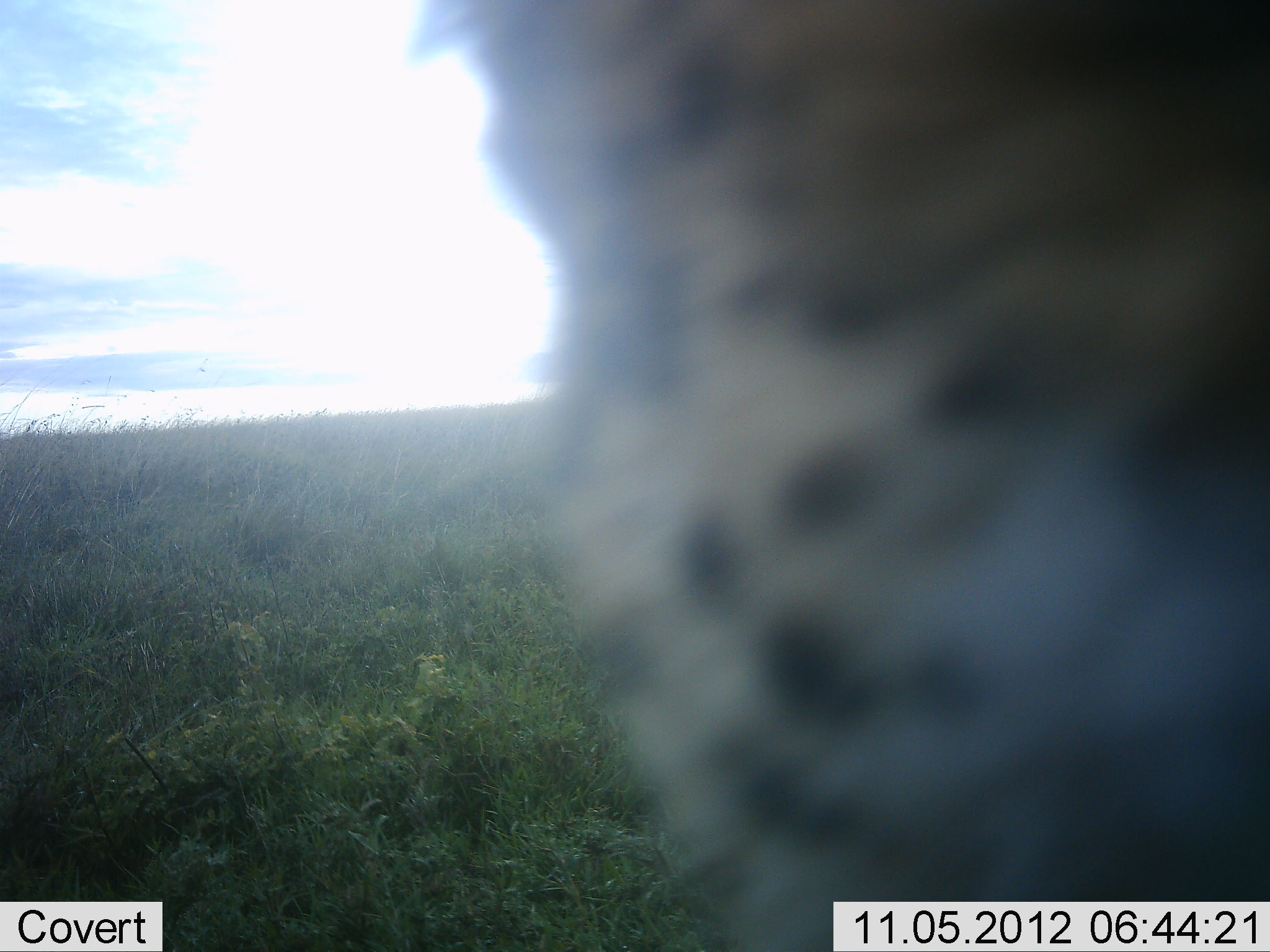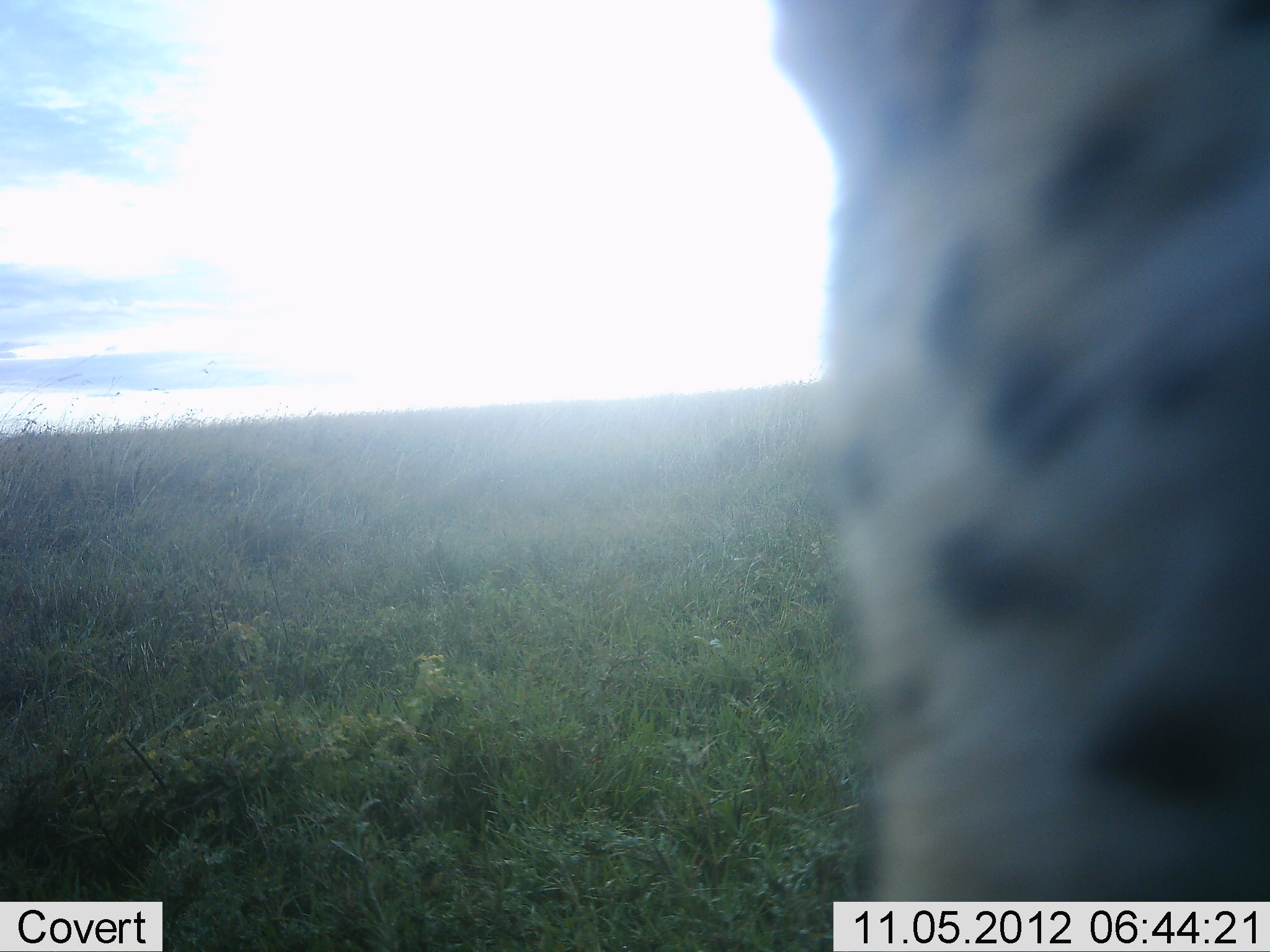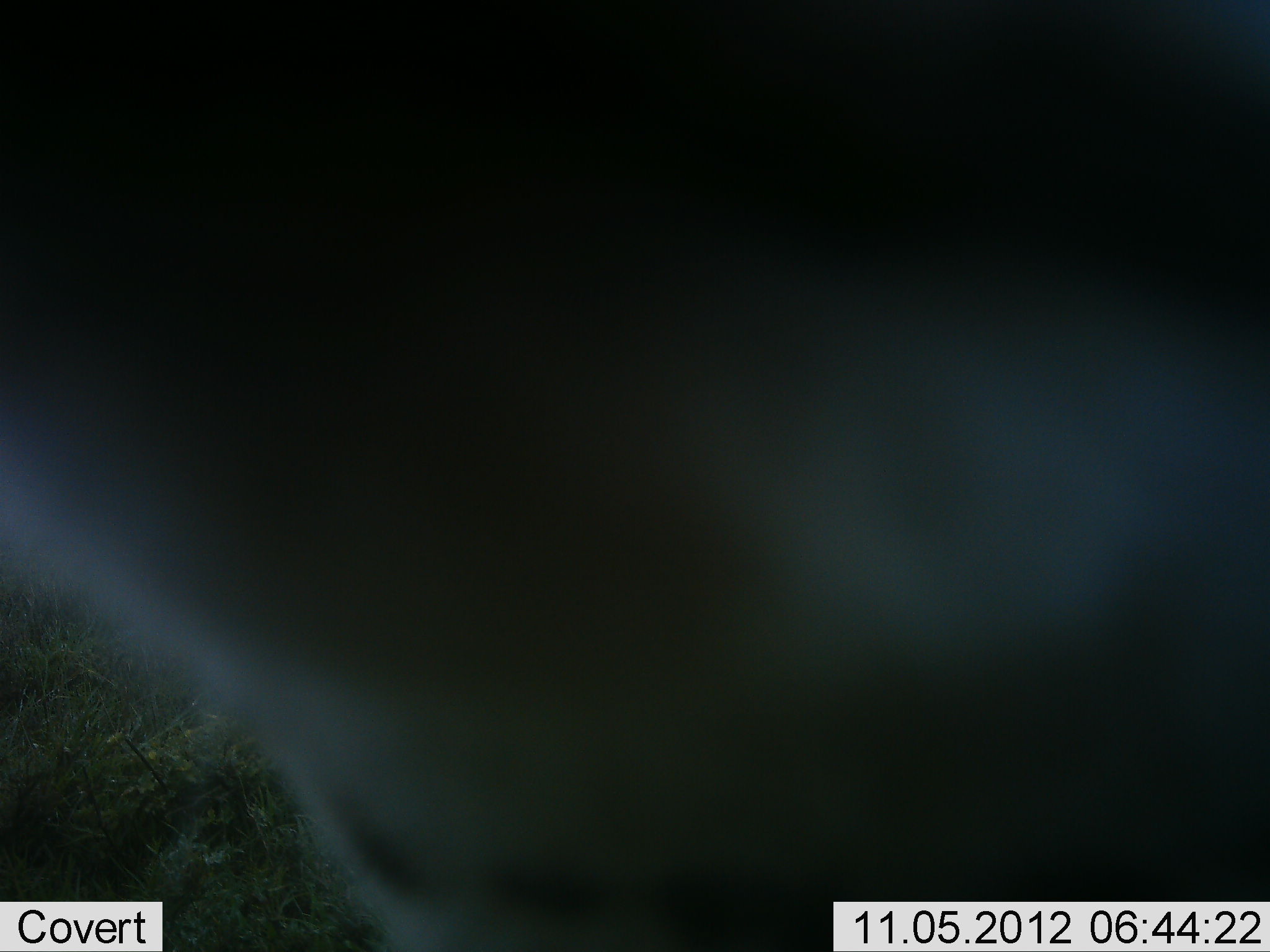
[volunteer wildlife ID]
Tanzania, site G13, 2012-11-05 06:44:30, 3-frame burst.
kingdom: Animalia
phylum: Chordata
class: Mammalia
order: Carnivora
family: Felidae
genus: Acinonyx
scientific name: Acinonyx jubatus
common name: cheetah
Cheetah (Acinonyx jubatus), count 1. Behavior (volunteer vote fractions): standing 50%, resting 0%, moving 60%, interacting 0%. Young present (vote fraction): 0%. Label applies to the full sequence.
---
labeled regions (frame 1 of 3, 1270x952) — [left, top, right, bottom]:
animal: [414, 1, 1270, 951]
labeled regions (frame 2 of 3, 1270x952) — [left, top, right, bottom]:
animal: [771, 0, 1269, 952]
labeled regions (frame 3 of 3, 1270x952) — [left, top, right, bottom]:
animal: [1, 1, 1269, 952]